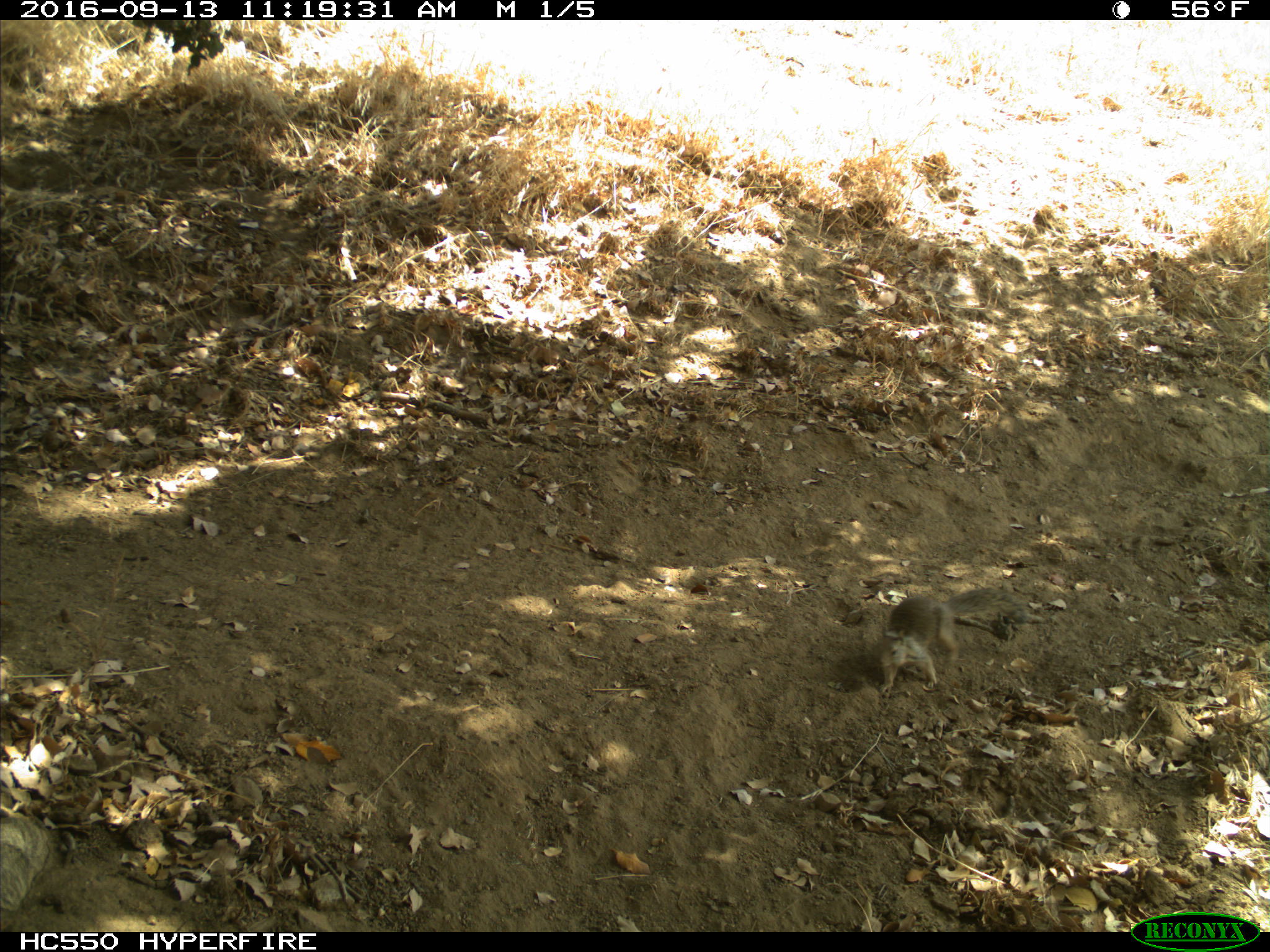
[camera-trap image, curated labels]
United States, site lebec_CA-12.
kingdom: Animalia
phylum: Chordata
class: Mammalia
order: Rodentia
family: Sciuridae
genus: Otospermophilus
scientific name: Otospermophilus beecheyi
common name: california ground squirrel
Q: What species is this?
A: Otospermophilus beecheyi (california ground squirrel).